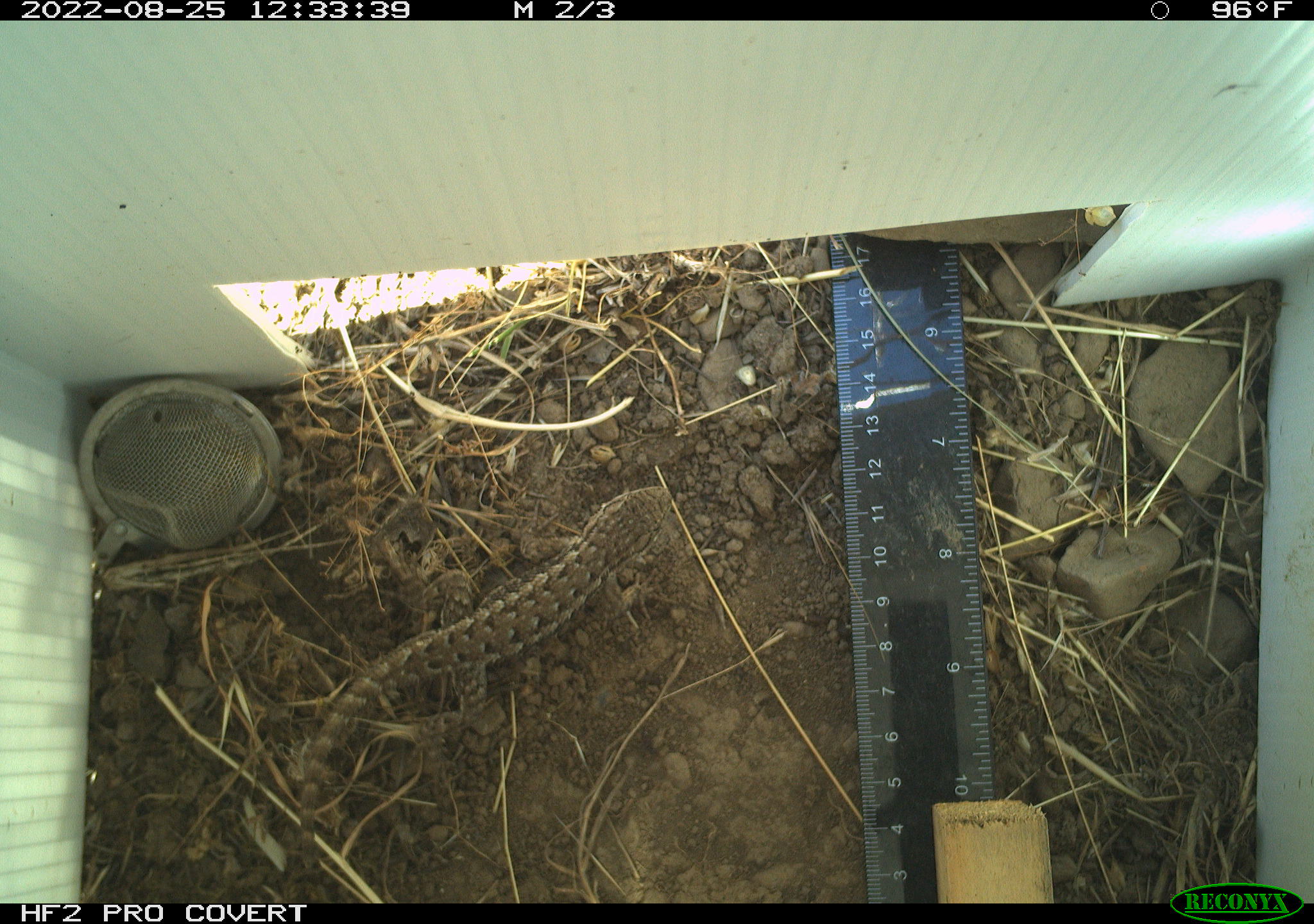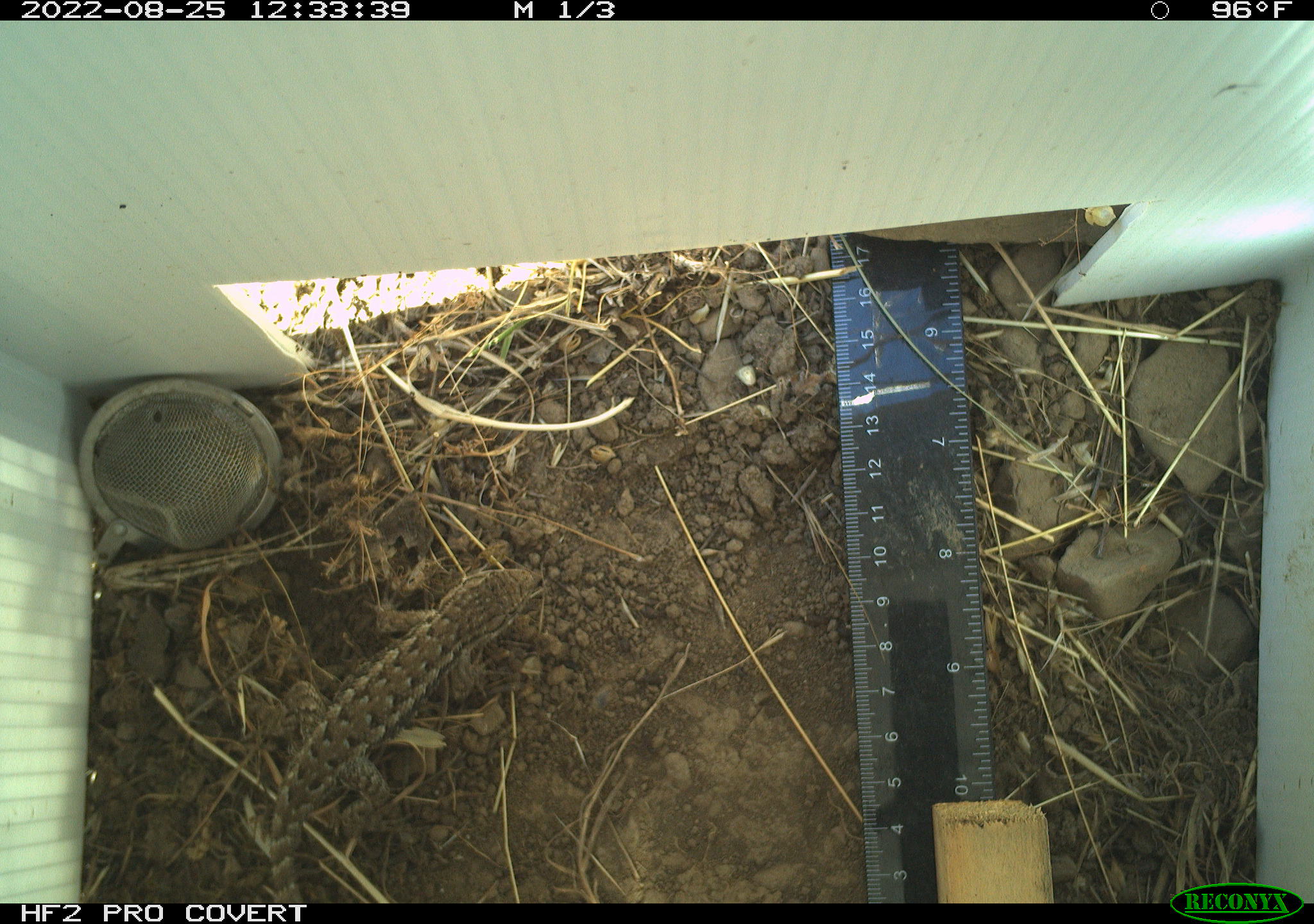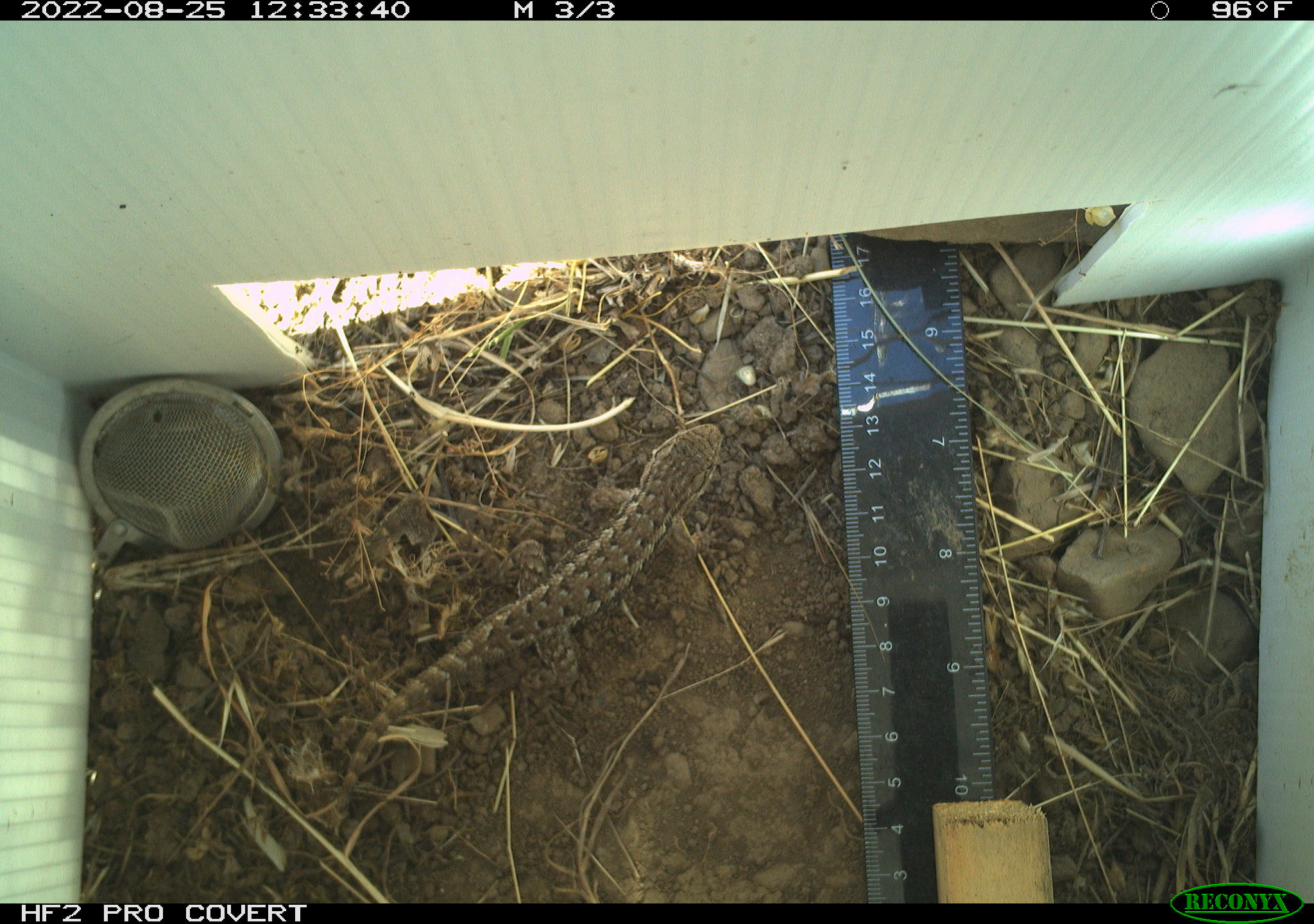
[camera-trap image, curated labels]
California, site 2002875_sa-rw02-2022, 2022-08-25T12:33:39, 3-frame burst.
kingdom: Animalia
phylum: Chordata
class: Reptilia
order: Squamata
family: Phrynosomatidae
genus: Sceloporus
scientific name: Sceloporus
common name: spiny lizards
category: sceloporus species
Sceloporus species (spiny lizards) (Sceloporus).